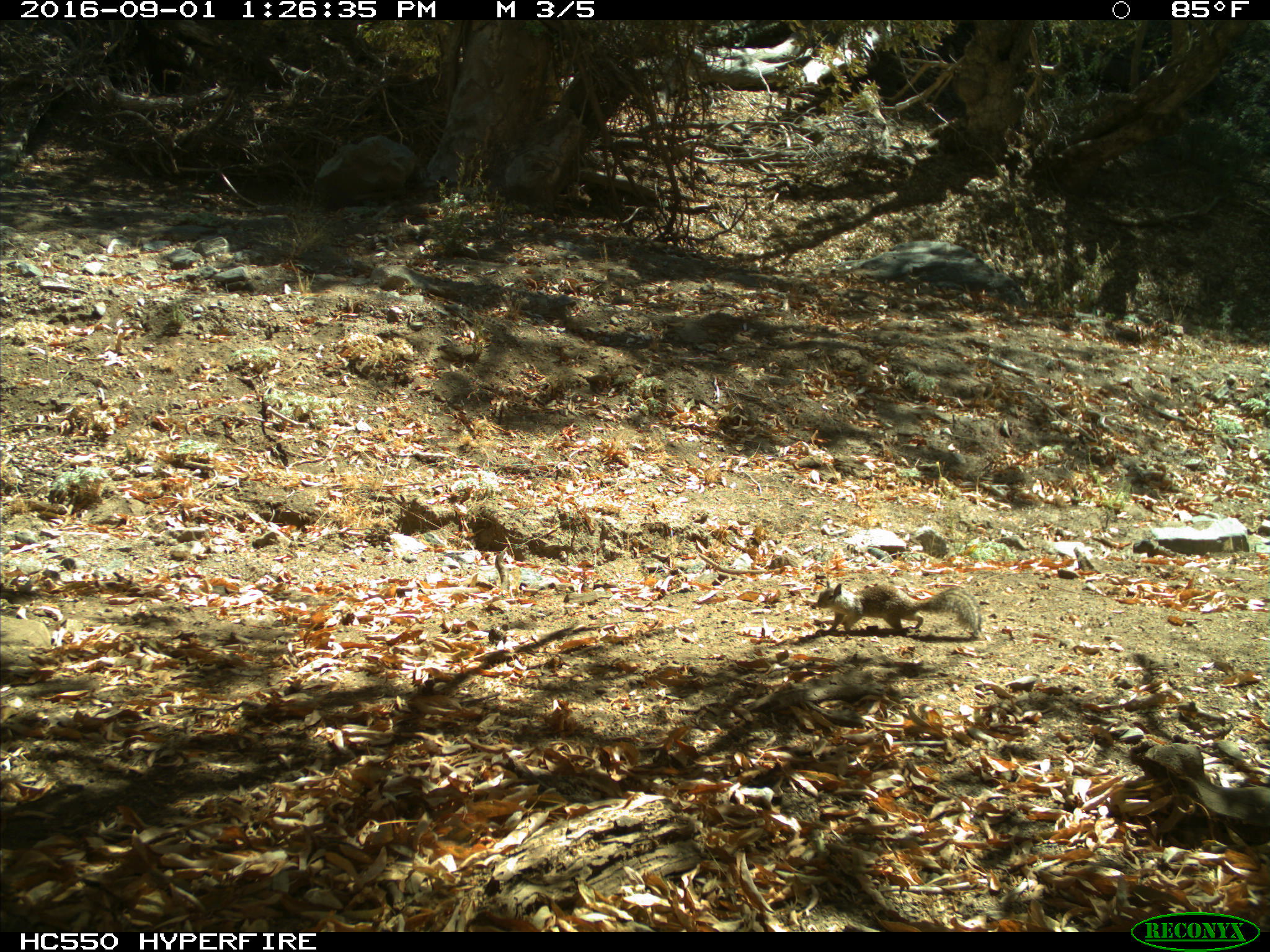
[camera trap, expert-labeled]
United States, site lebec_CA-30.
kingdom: Animalia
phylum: Chordata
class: Mammalia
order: Rodentia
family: Sciuridae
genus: Otospermophilus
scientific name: Otospermophilus beecheyi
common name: california ground squirrel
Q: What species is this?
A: Otospermophilus beecheyi (california ground squirrel).